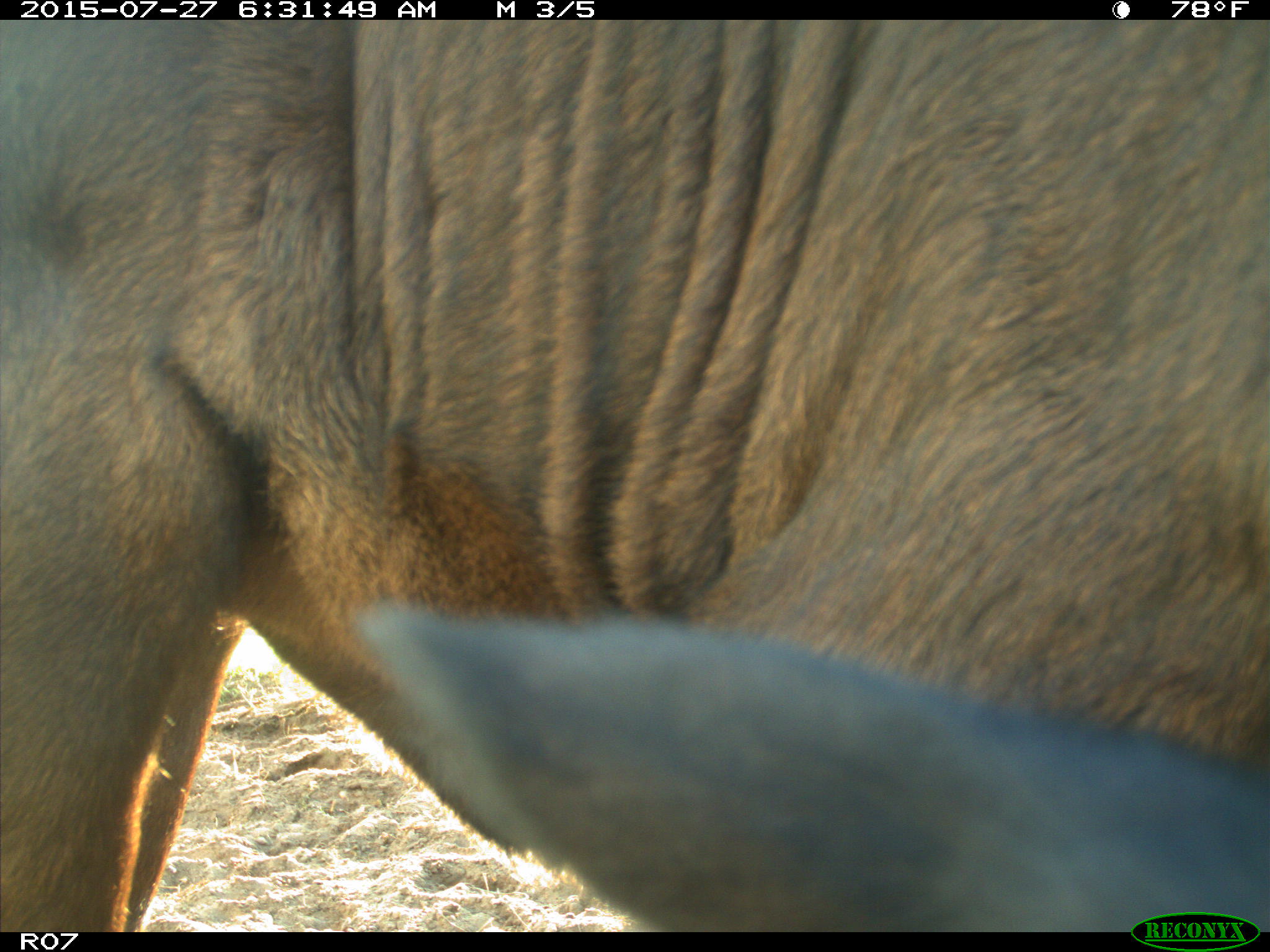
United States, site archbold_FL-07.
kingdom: Animalia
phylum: Chordata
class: Mammalia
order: Artiodactyla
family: Bovidae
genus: Bos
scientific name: Bos taurus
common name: domestic cow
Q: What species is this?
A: Bos taurus (domestic cow).